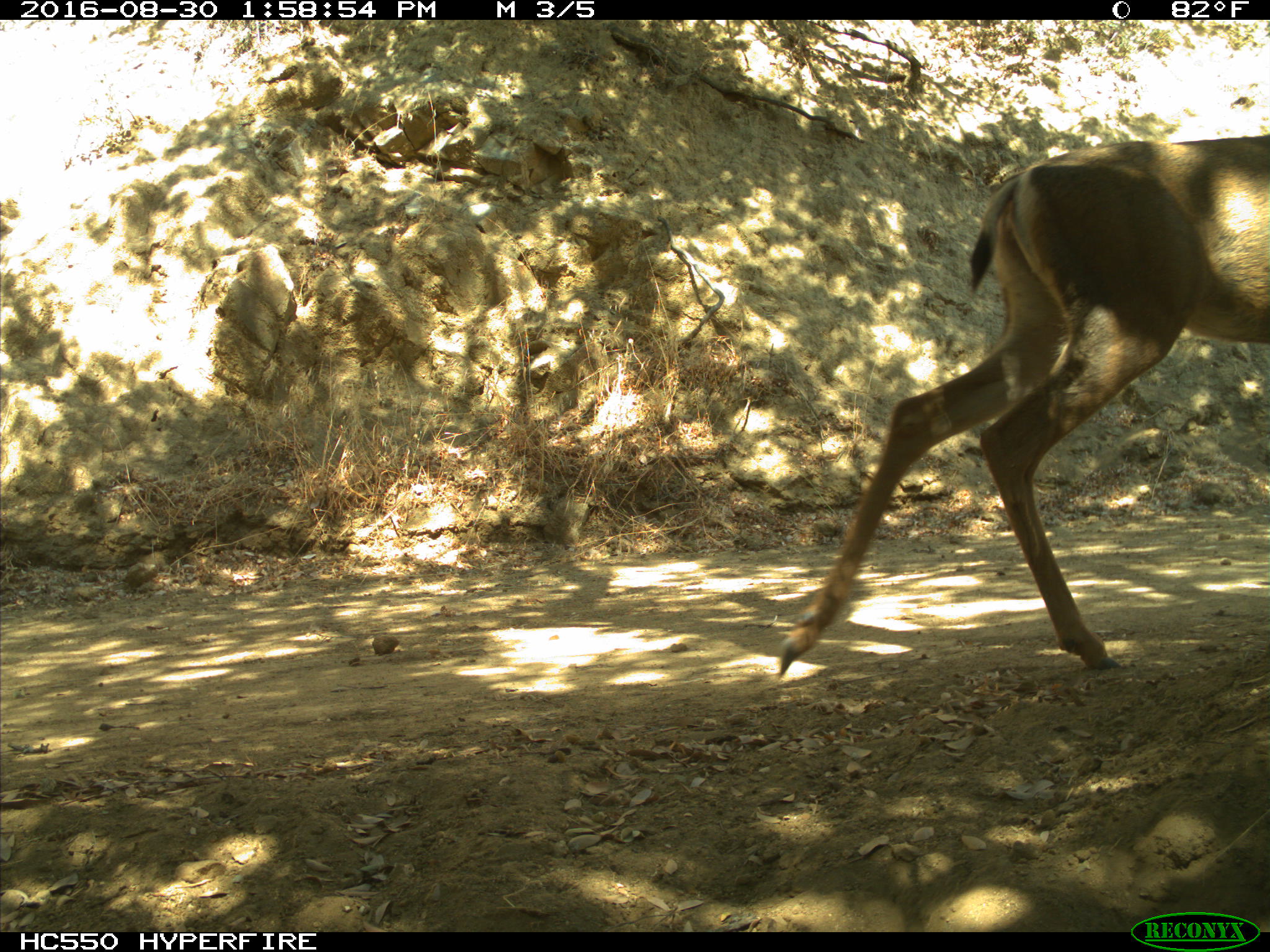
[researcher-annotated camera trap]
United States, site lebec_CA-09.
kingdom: Animalia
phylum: Chordata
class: Mammalia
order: Artiodactyla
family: Cervidae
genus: Odocoileus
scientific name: Odocoileus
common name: deer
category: unidentified deer